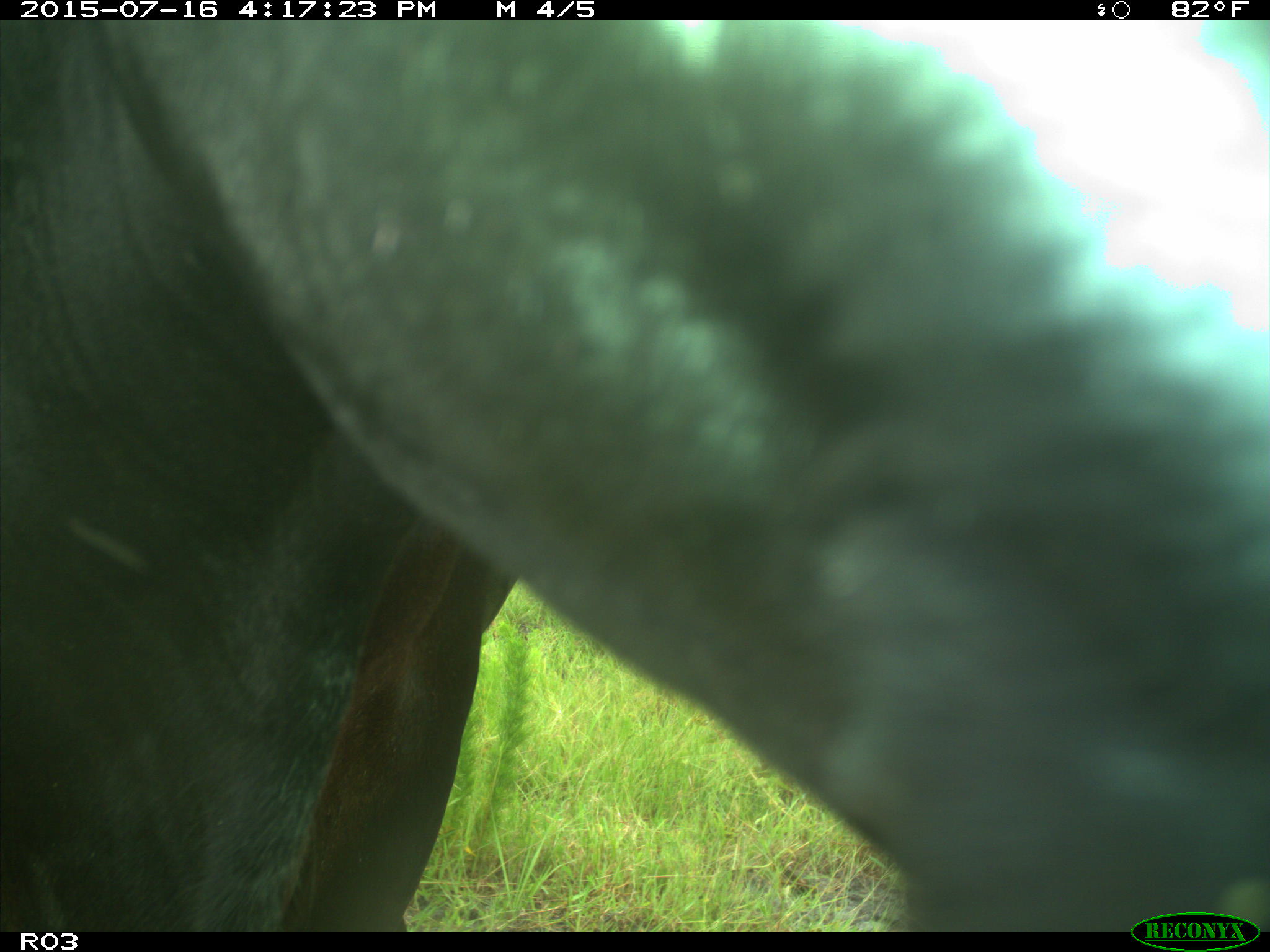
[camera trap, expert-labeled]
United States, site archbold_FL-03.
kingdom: Animalia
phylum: Chordata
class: Mammalia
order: Artiodactyla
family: Bovidae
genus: Bos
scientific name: Bos taurus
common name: domestic cow